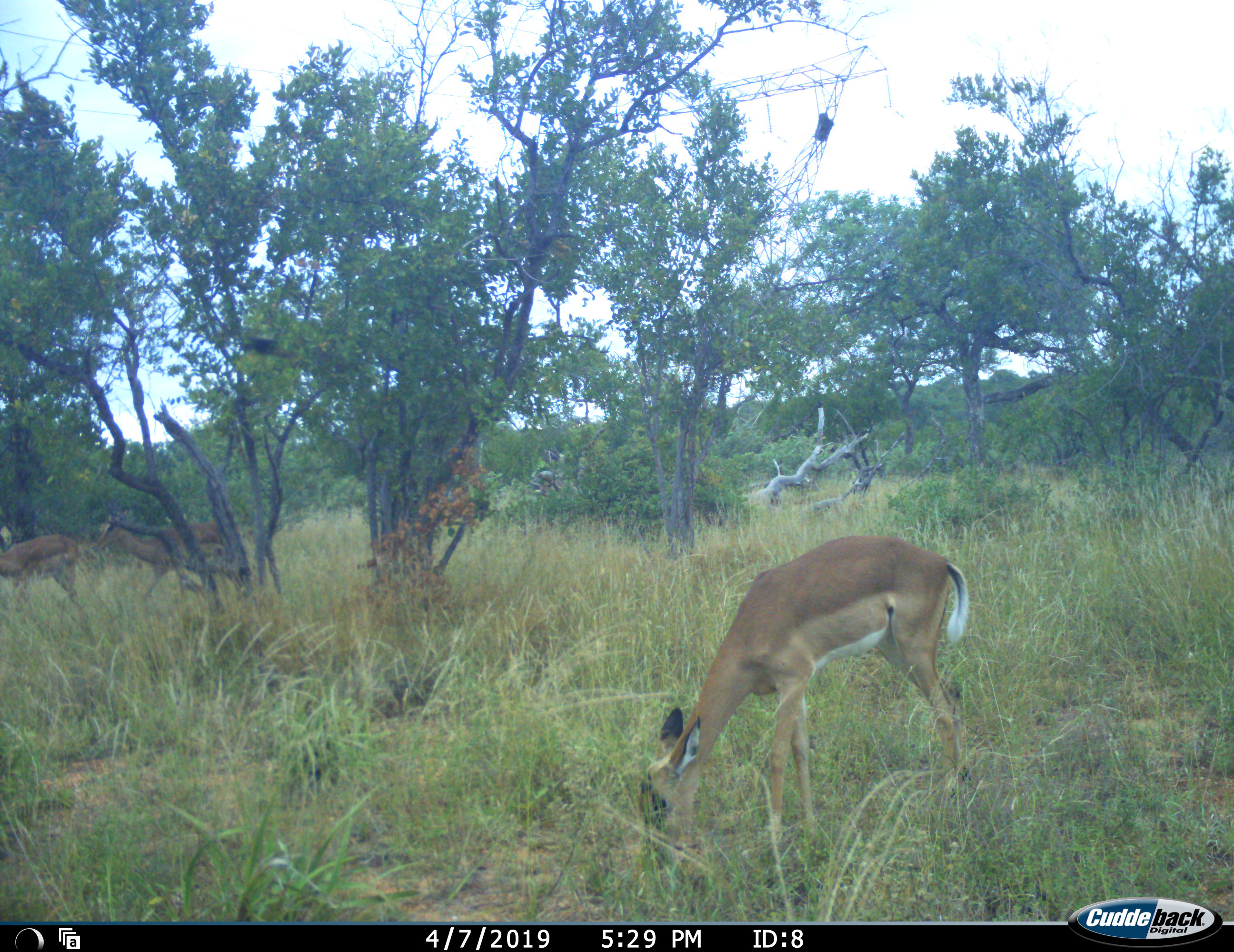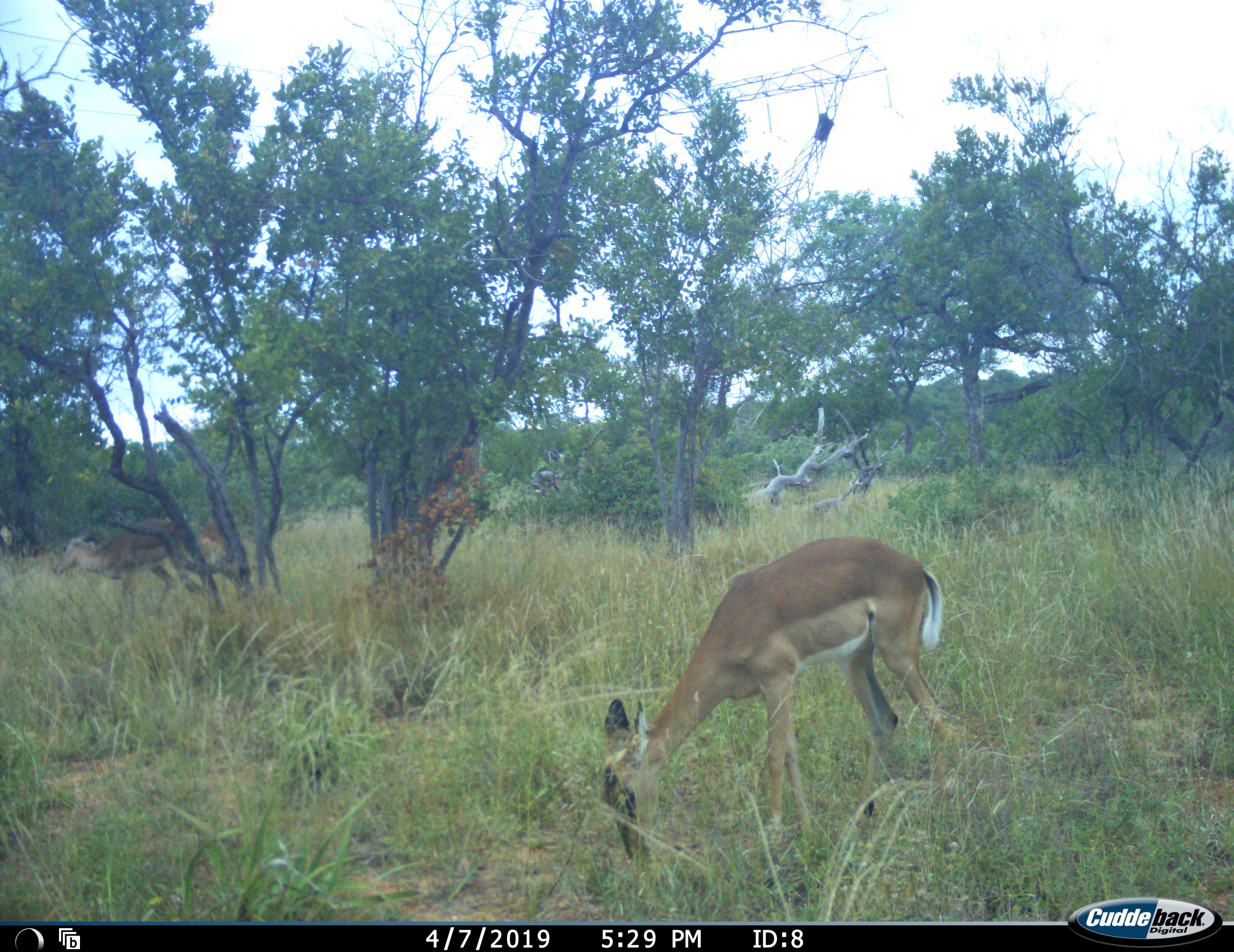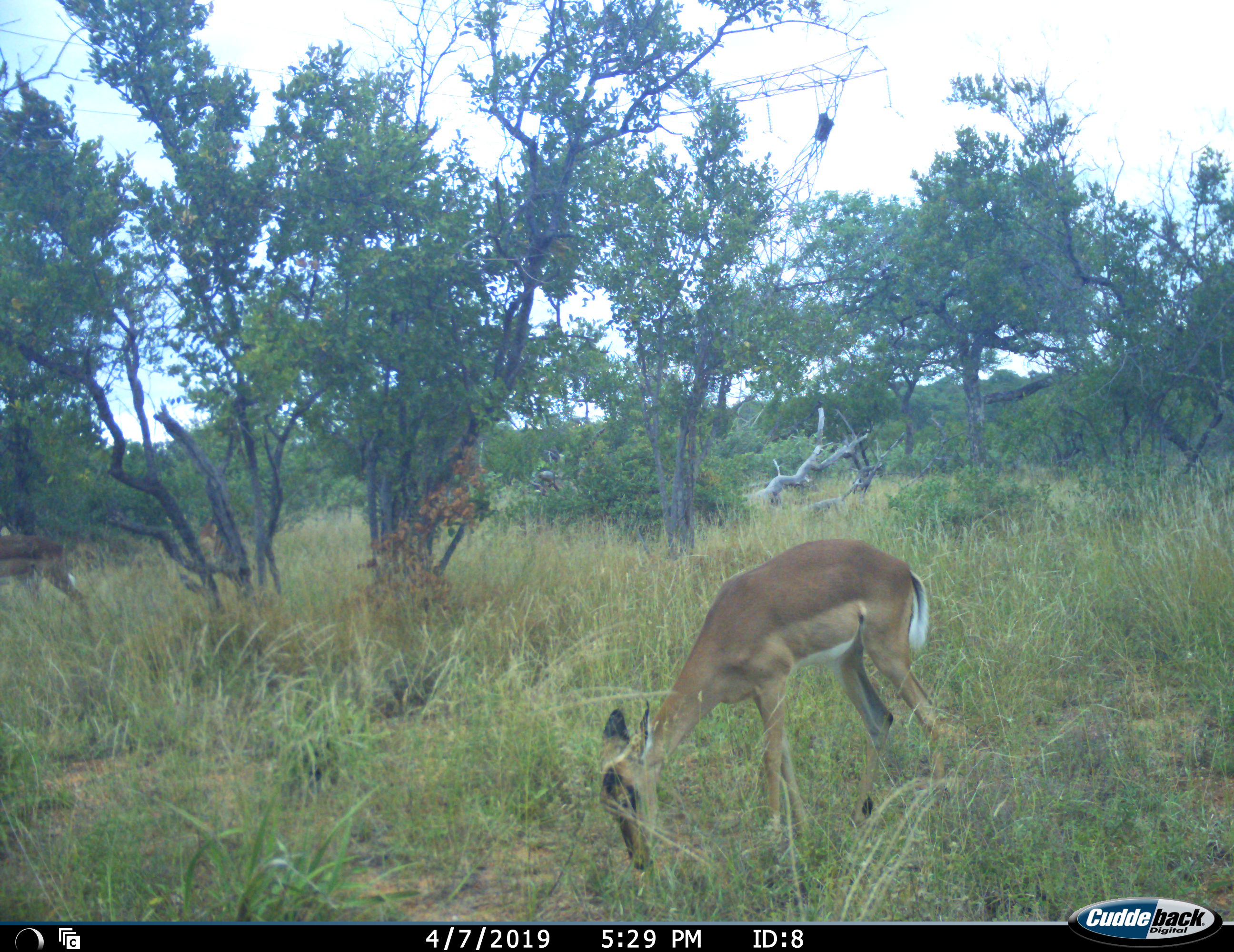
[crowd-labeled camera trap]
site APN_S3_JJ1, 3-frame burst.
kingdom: Animalia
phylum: Chordata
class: Mammalia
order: Artiodactyla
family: Bovidae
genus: Aepyceros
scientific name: Aepyceros melampus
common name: impala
Impala (Aepyceros melampus), count 3. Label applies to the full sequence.